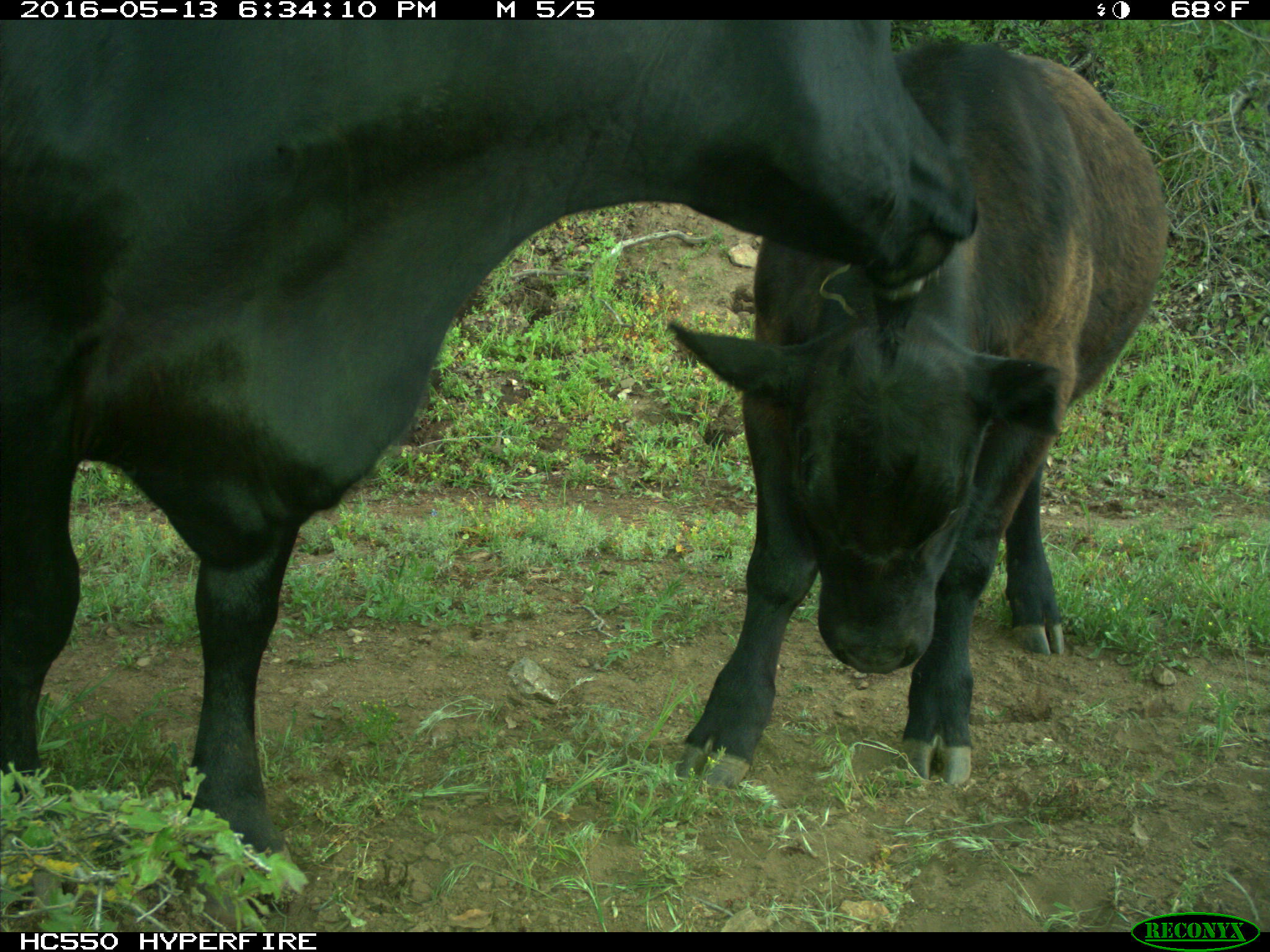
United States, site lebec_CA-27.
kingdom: Animalia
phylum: Chordata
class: Mammalia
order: Artiodactyla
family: Bovidae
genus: Bos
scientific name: Bos taurus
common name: domestic cow